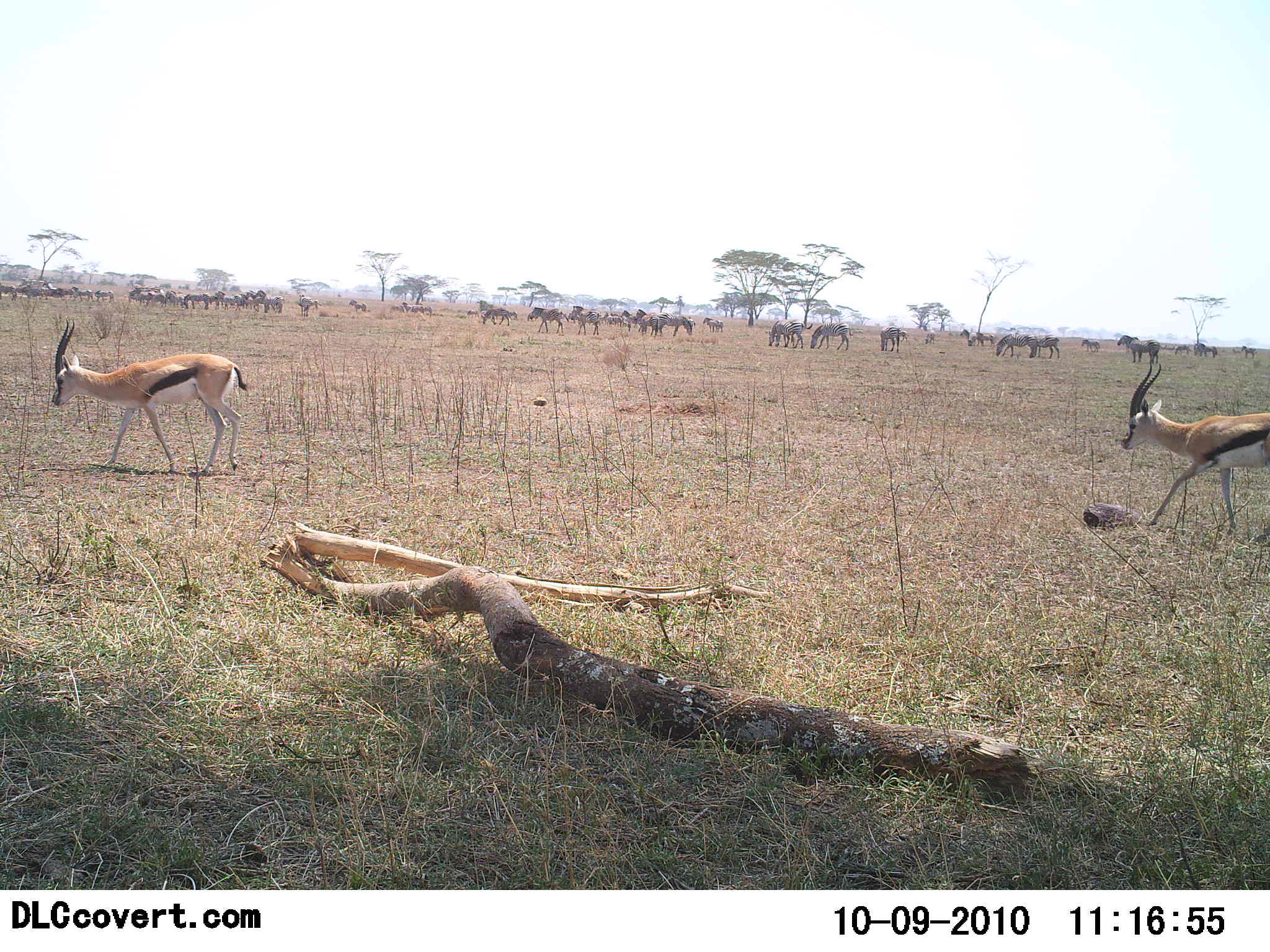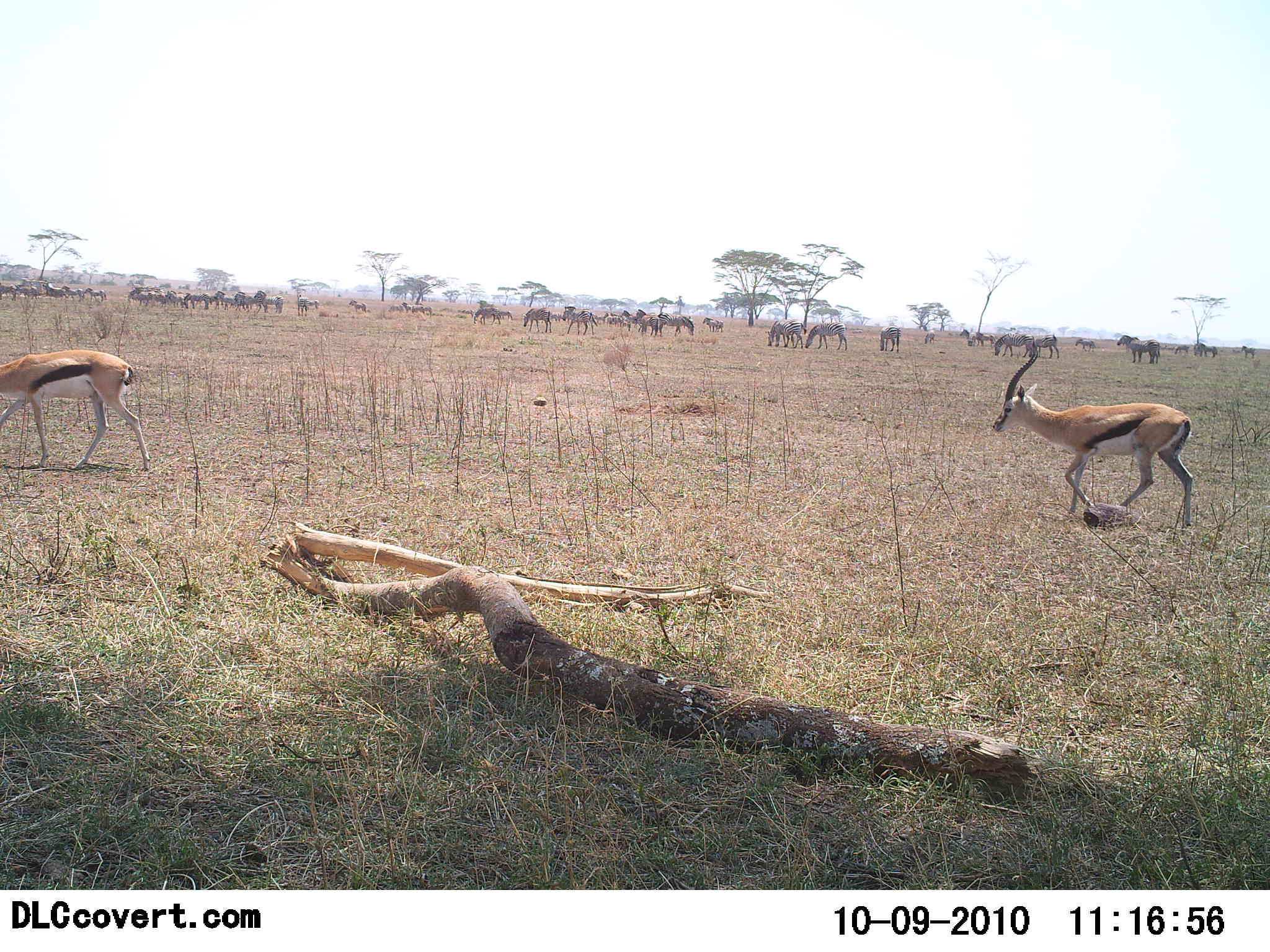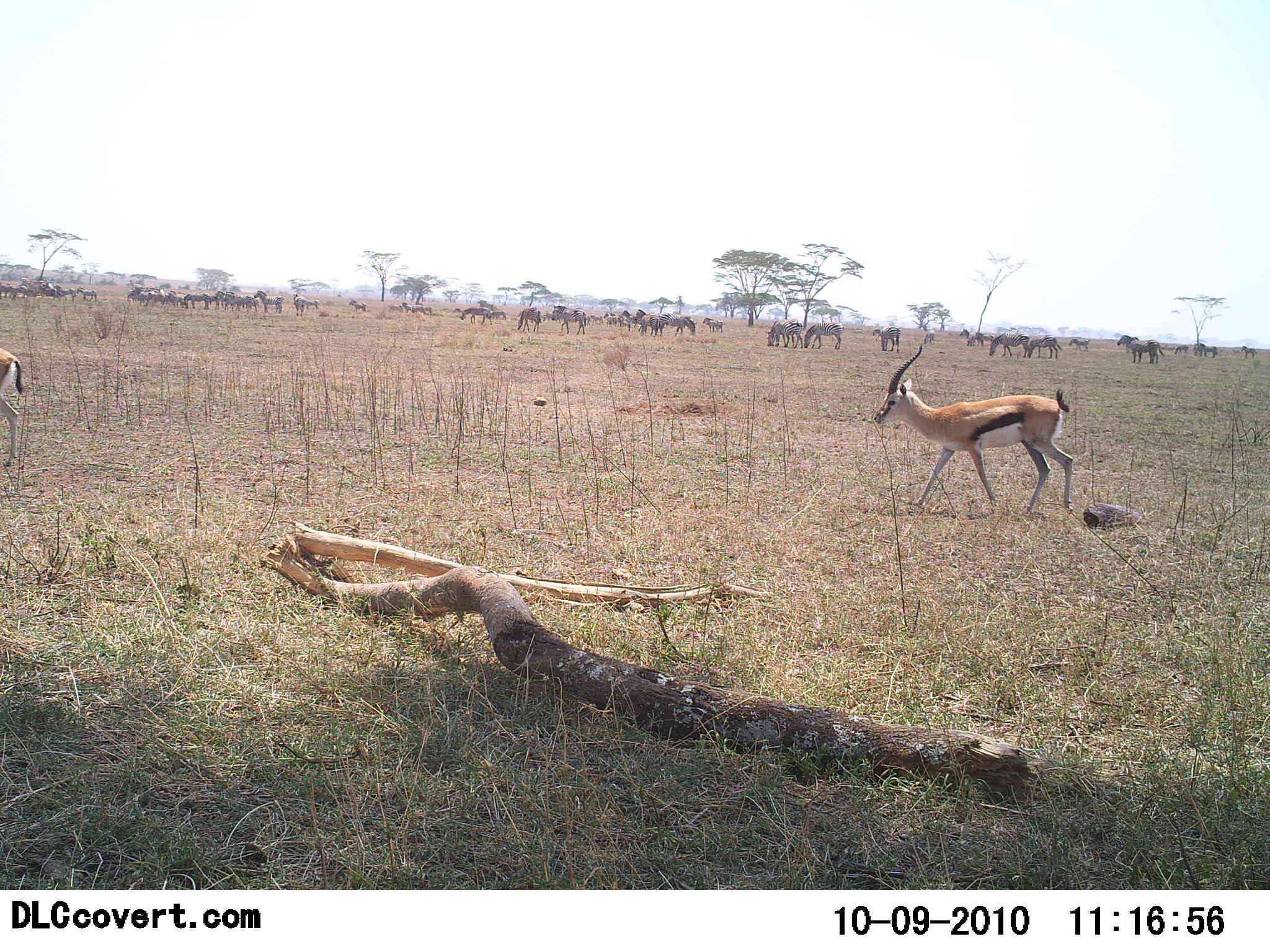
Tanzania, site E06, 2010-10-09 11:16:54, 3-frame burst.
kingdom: Animalia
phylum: Chordata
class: Mammalia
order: Artiodactyla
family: Bovidae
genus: Eudorcas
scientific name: Eudorcas thomsonii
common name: thomson's gazelle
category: gazellethomsons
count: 2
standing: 4%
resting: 0%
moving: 96%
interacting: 0%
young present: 0%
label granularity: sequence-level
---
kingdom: Animalia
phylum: Chordata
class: Mammalia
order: Perissodactyla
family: Equidae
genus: Equus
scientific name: Equus quagga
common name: plains zebra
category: zebra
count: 11-50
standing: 20%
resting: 0%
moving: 50%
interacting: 10%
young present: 0%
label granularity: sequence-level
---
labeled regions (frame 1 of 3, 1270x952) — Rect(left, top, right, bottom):
animal: Rect(51, 317, 249, 478); Rect(1121, 360, 1270, 537)
group: Rect(3, 280, 1264, 369)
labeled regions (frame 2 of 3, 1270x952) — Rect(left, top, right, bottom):
animal: Rect(994, 352, 1194, 529); Rect(0, 349, 150, 476)
group: Rect(1, 275, 1261, 367)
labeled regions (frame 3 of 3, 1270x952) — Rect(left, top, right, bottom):
animal: Rect(872, 343, 1076, 515); Rect(0, 345, 29, 466)
group: Rect(0, 271, 1260, 370)